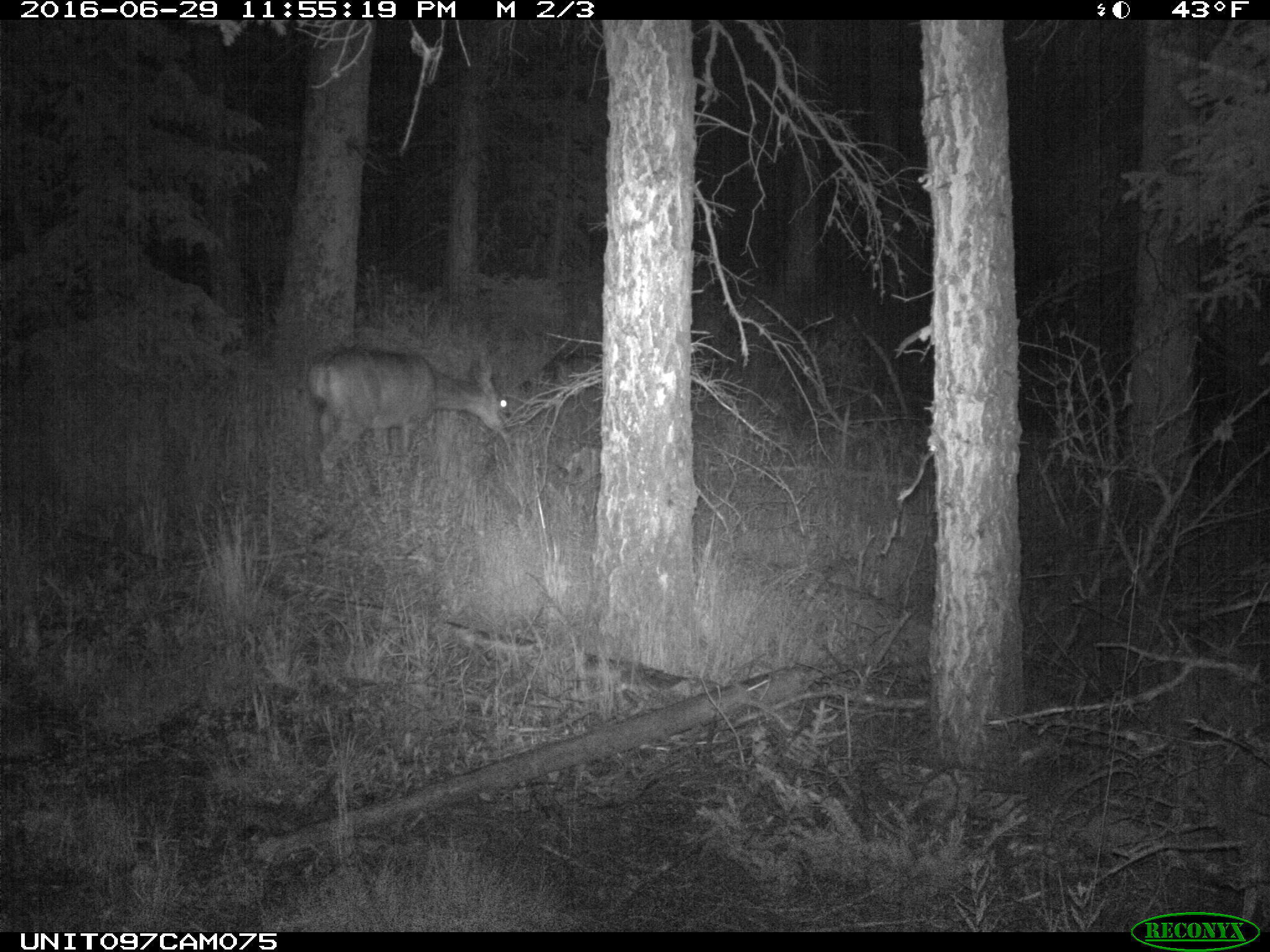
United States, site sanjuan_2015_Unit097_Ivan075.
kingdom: Animalia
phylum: Chordata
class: Mammalia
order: Artiodactyla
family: Cervidae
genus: Odocoileus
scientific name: Odocoileus hemionus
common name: mule deer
Odocoileus hemionus (mule deer).